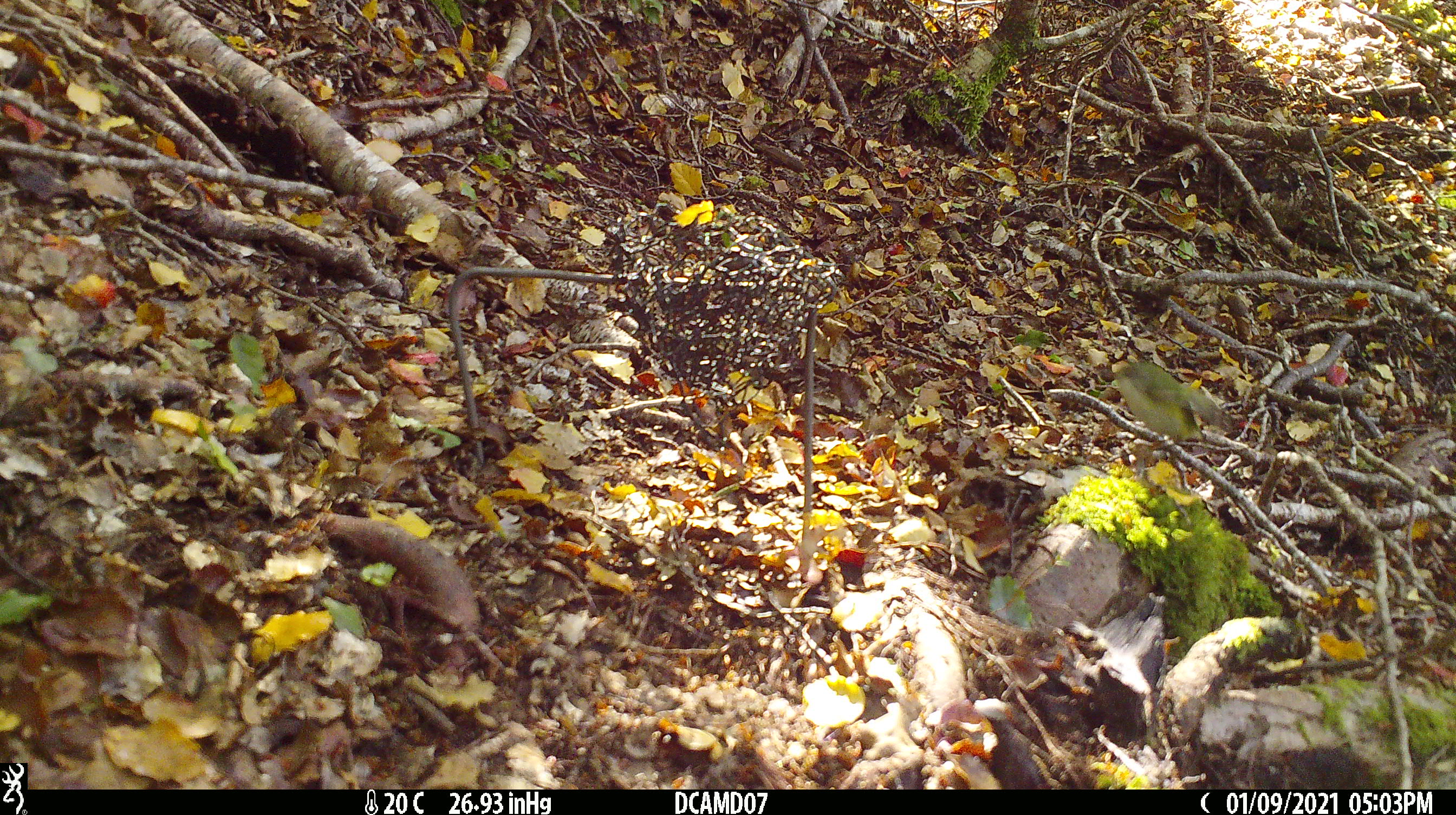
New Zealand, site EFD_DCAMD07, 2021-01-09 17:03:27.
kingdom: Animalia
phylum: Chordata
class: Aves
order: Passeriformes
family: Acanthisittidae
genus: Acanthisitta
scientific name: Acanthisitta chloris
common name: rifleman